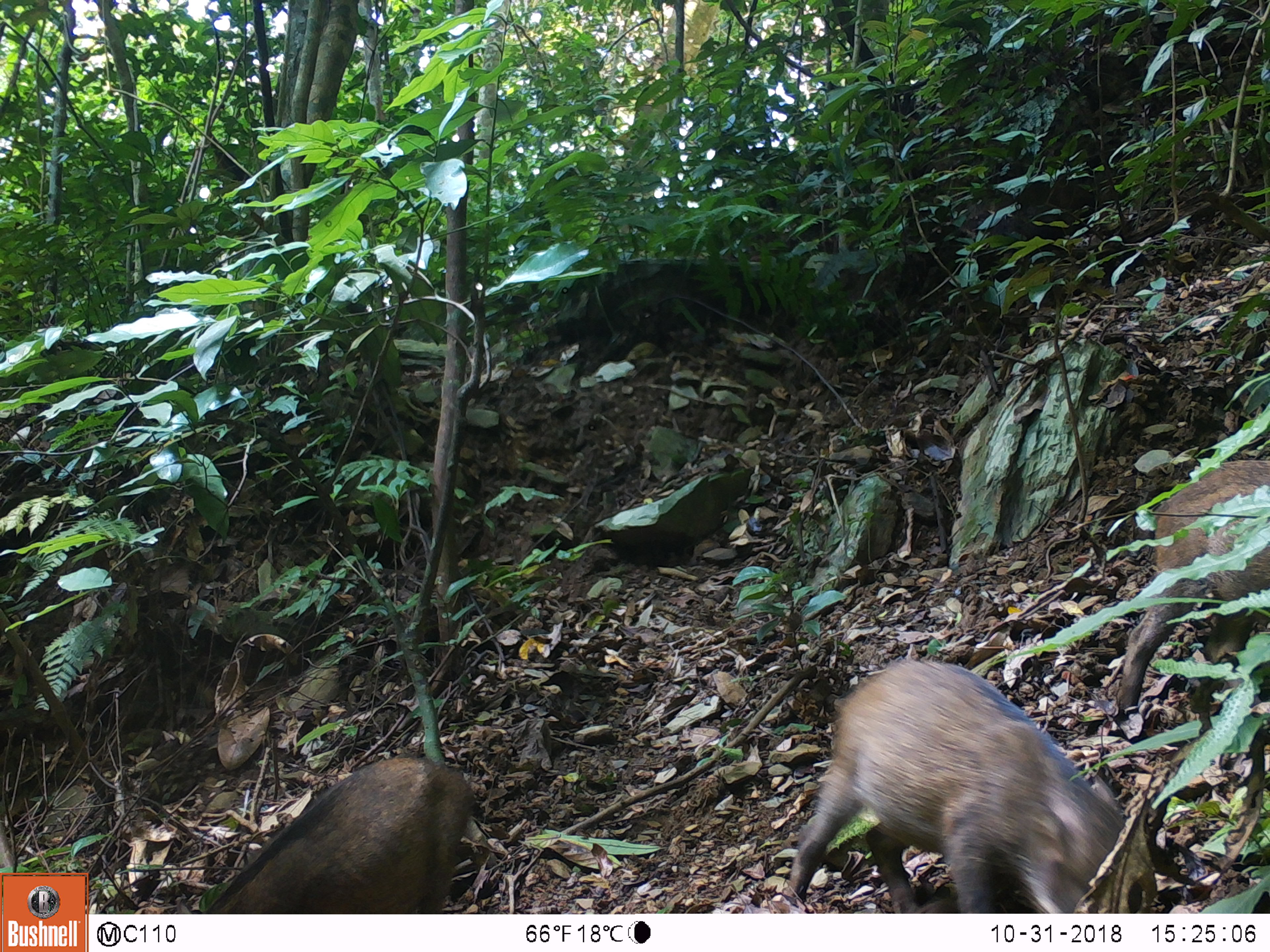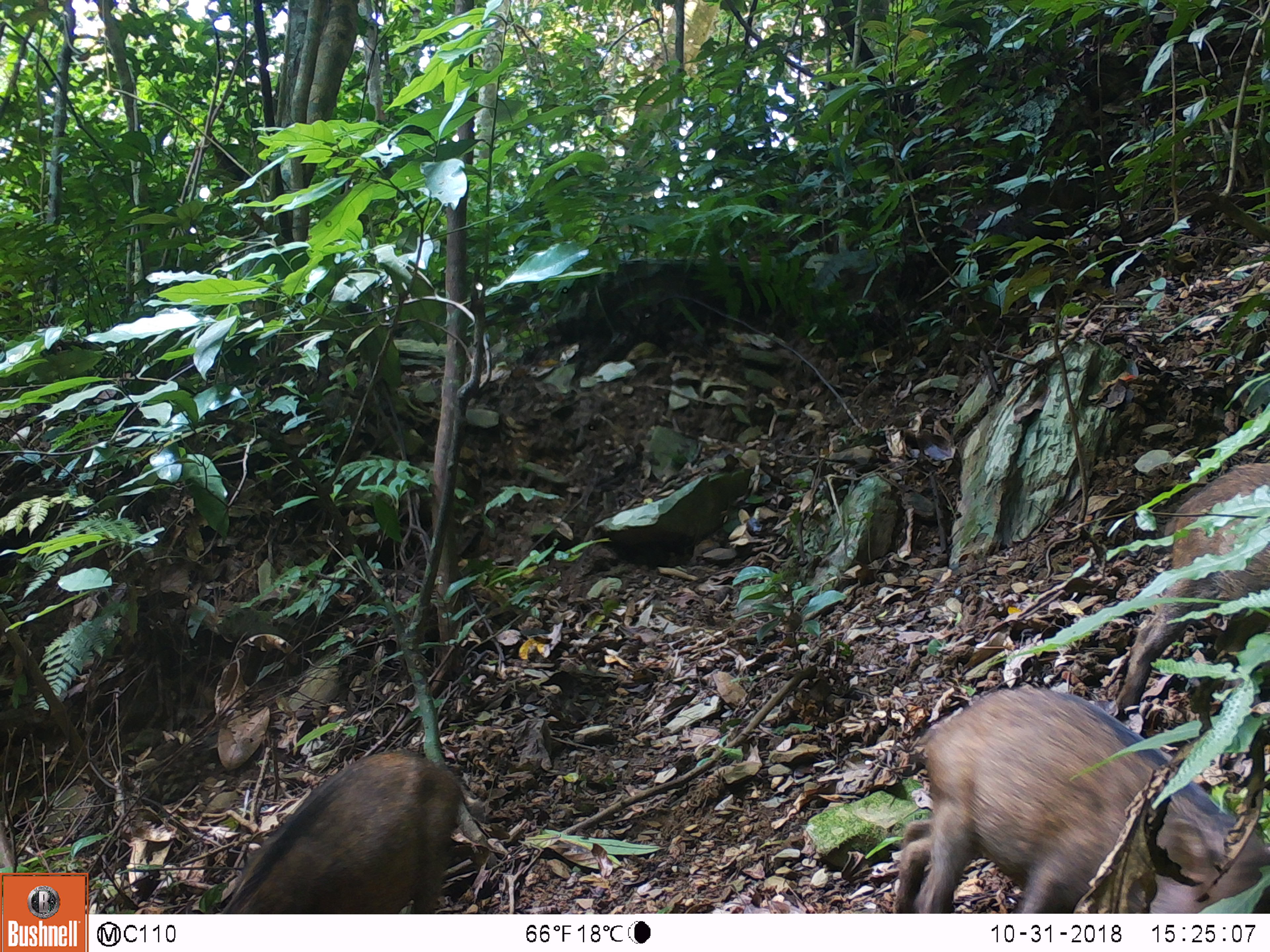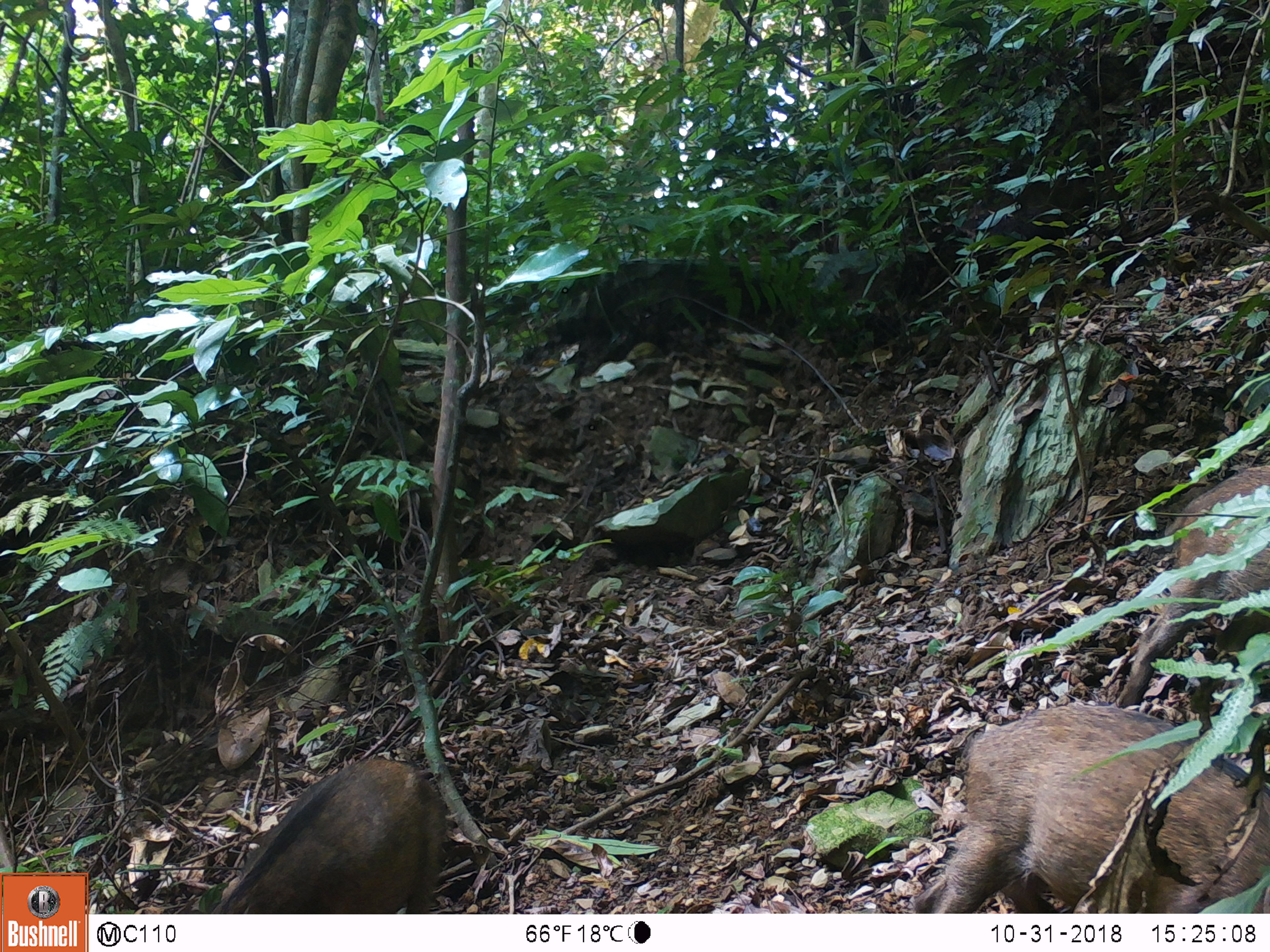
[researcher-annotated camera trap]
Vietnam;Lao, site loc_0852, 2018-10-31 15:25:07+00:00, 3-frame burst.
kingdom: Animalia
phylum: Chordata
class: Mammalia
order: Artiodactyla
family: Suidae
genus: Sus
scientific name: Sus scrofa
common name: eurasian wild pig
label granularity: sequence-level